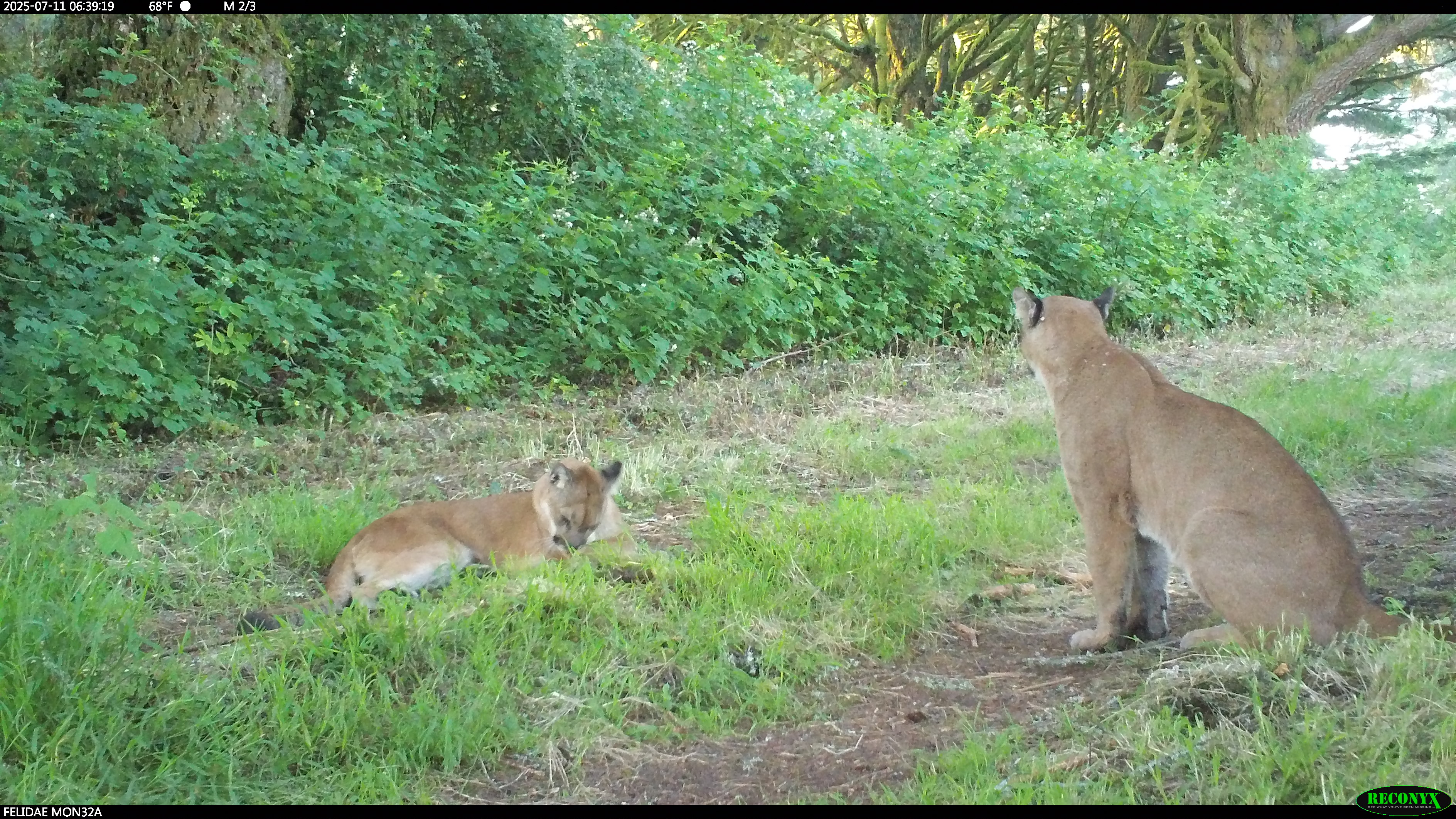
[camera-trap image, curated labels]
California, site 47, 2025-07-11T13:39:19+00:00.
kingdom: Animalia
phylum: Chordata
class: Mammalia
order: Carnivora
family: Felidae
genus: Puma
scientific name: Puma concolor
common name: puma